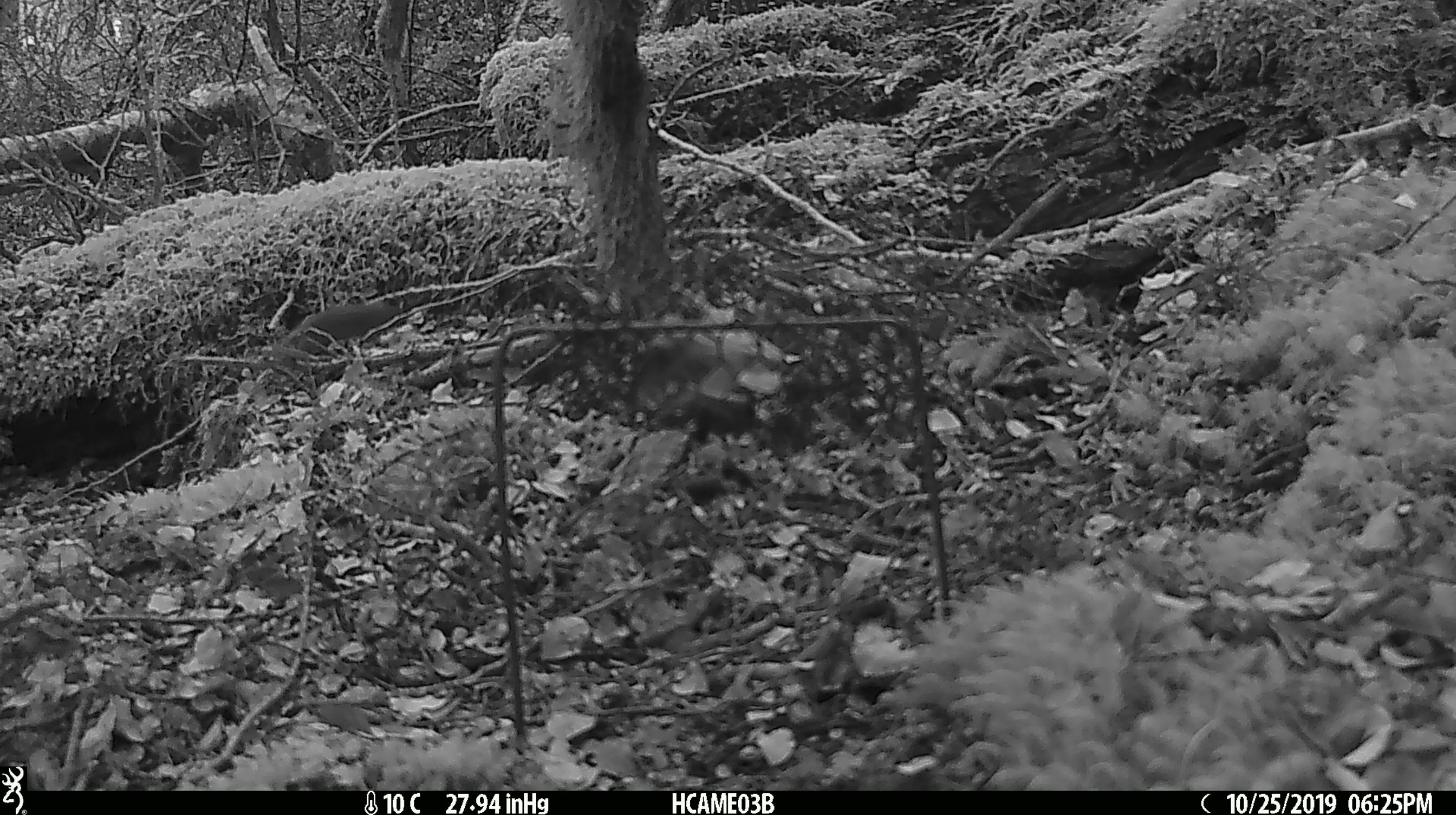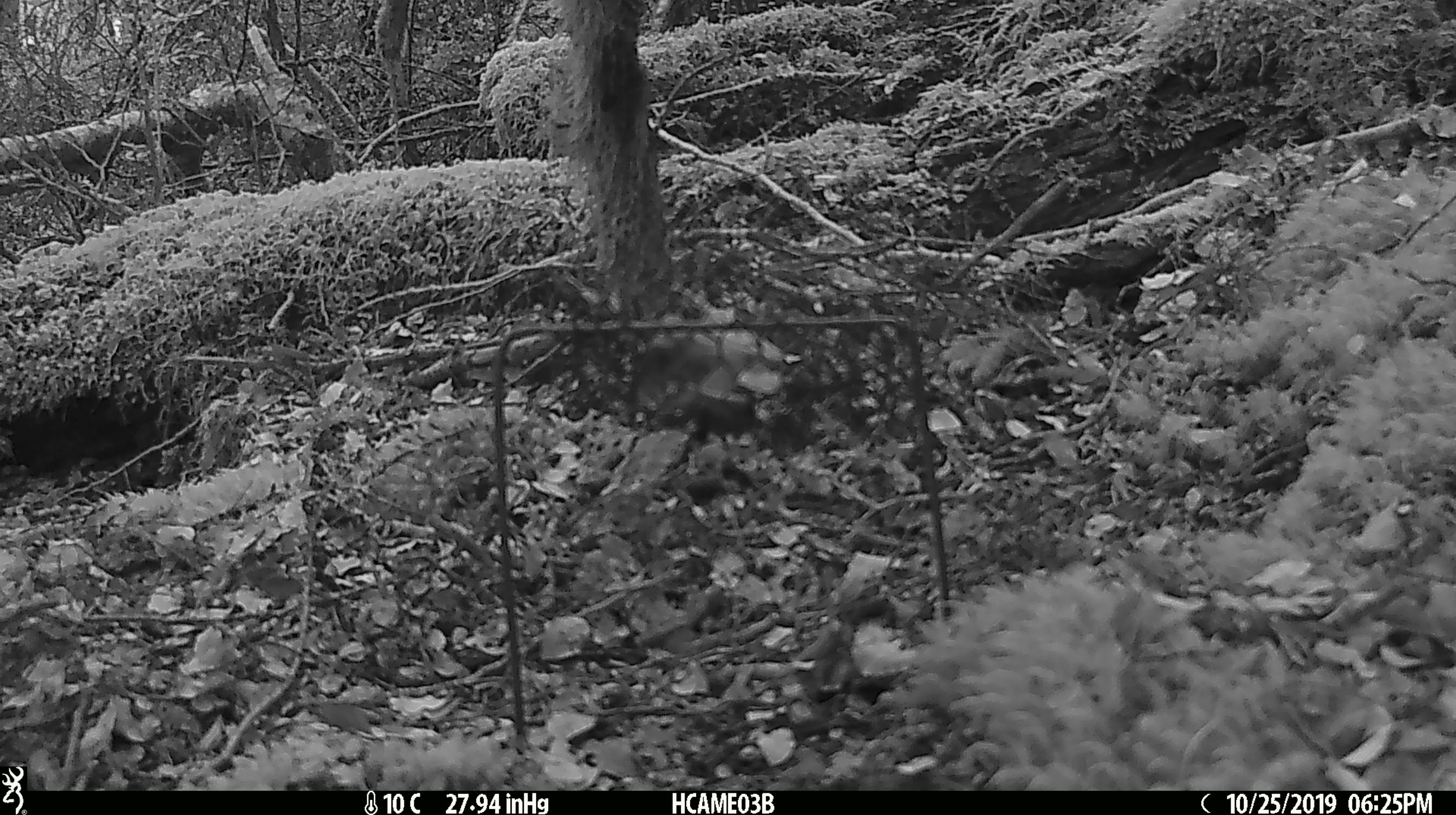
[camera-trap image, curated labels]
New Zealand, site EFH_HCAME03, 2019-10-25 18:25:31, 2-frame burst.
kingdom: Animalia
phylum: Chordata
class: Aves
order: Passeriformes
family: Fringillidae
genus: Fringilla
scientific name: Fringilla coelebs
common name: common chaffinch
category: chaffinch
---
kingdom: Animalia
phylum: Chordata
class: Mammalia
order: Rodentia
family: Muridae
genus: Mus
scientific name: Mus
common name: mouse